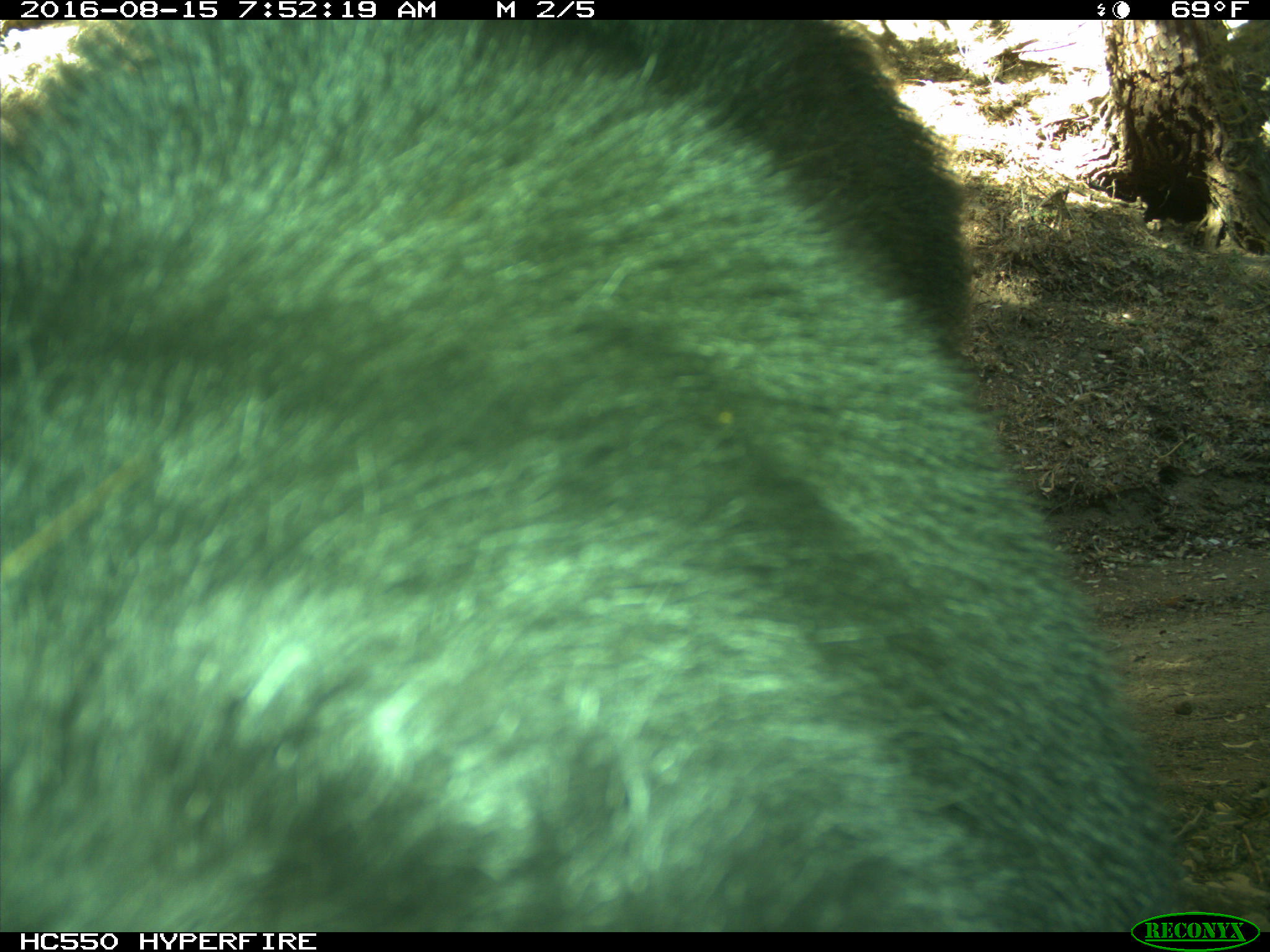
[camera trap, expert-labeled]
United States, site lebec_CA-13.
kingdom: Animalia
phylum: Chordata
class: Mammalia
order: Carnivora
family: Ursidae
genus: Ursus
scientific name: Ursus americanus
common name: american black bear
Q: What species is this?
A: Ursus americanus (american black bear).